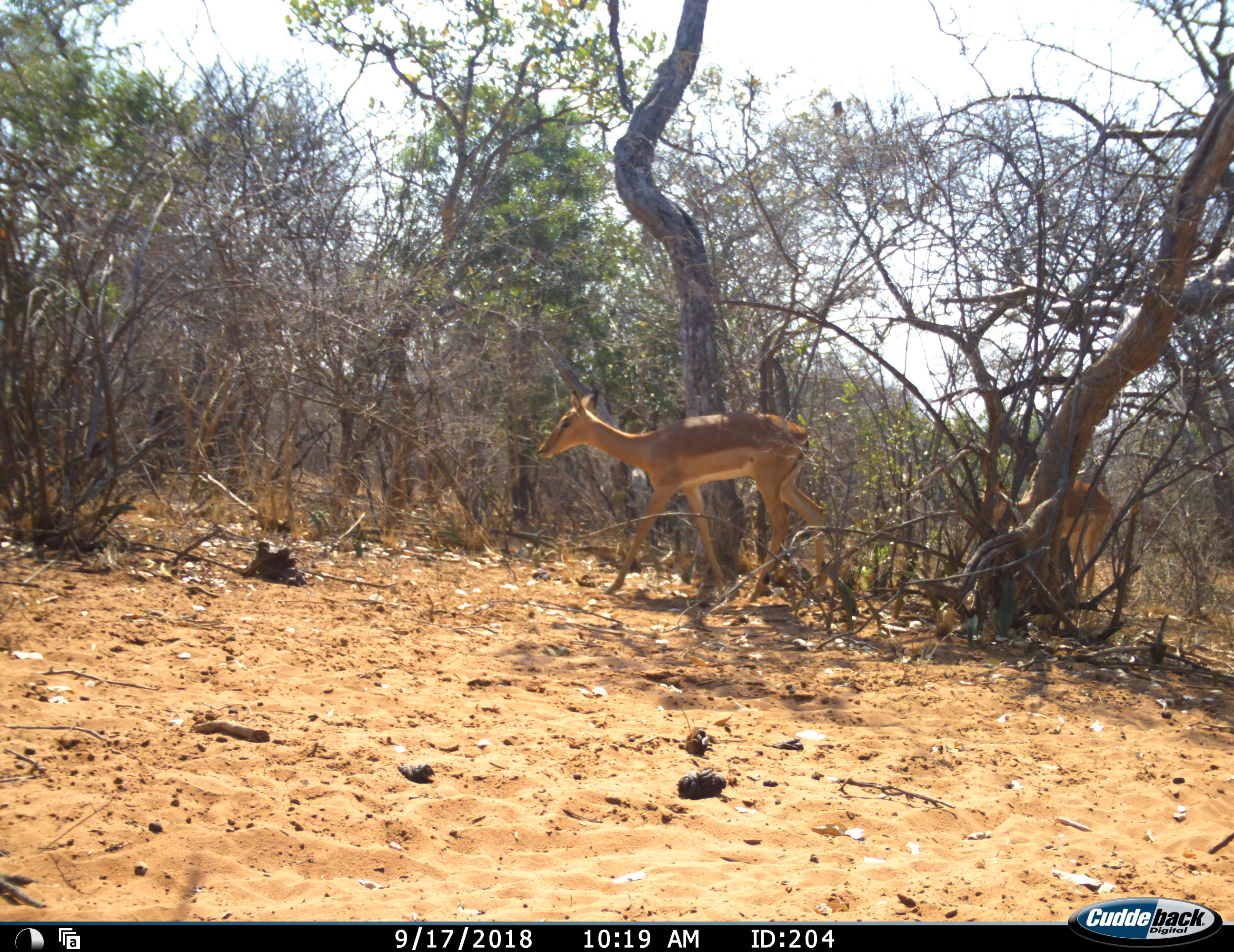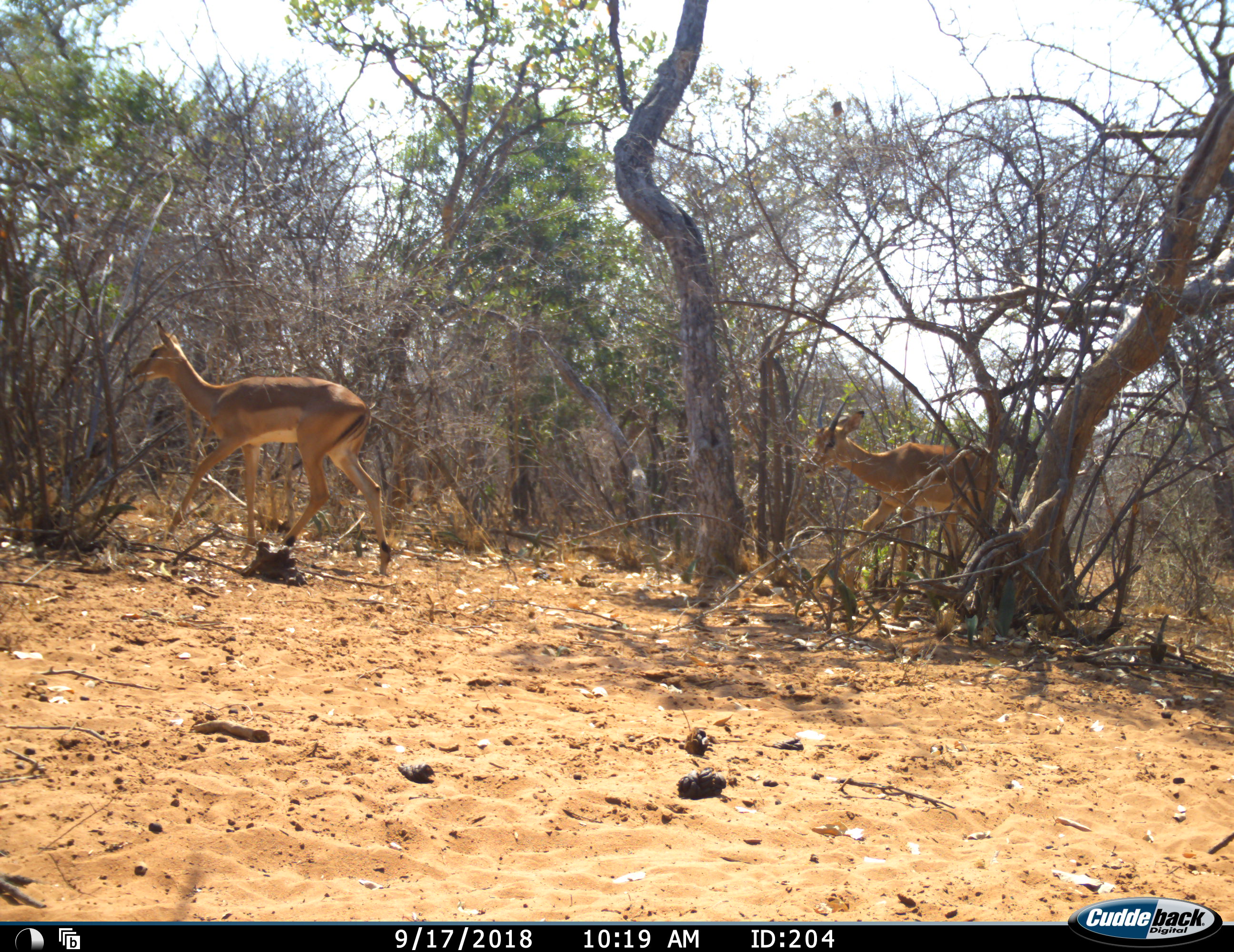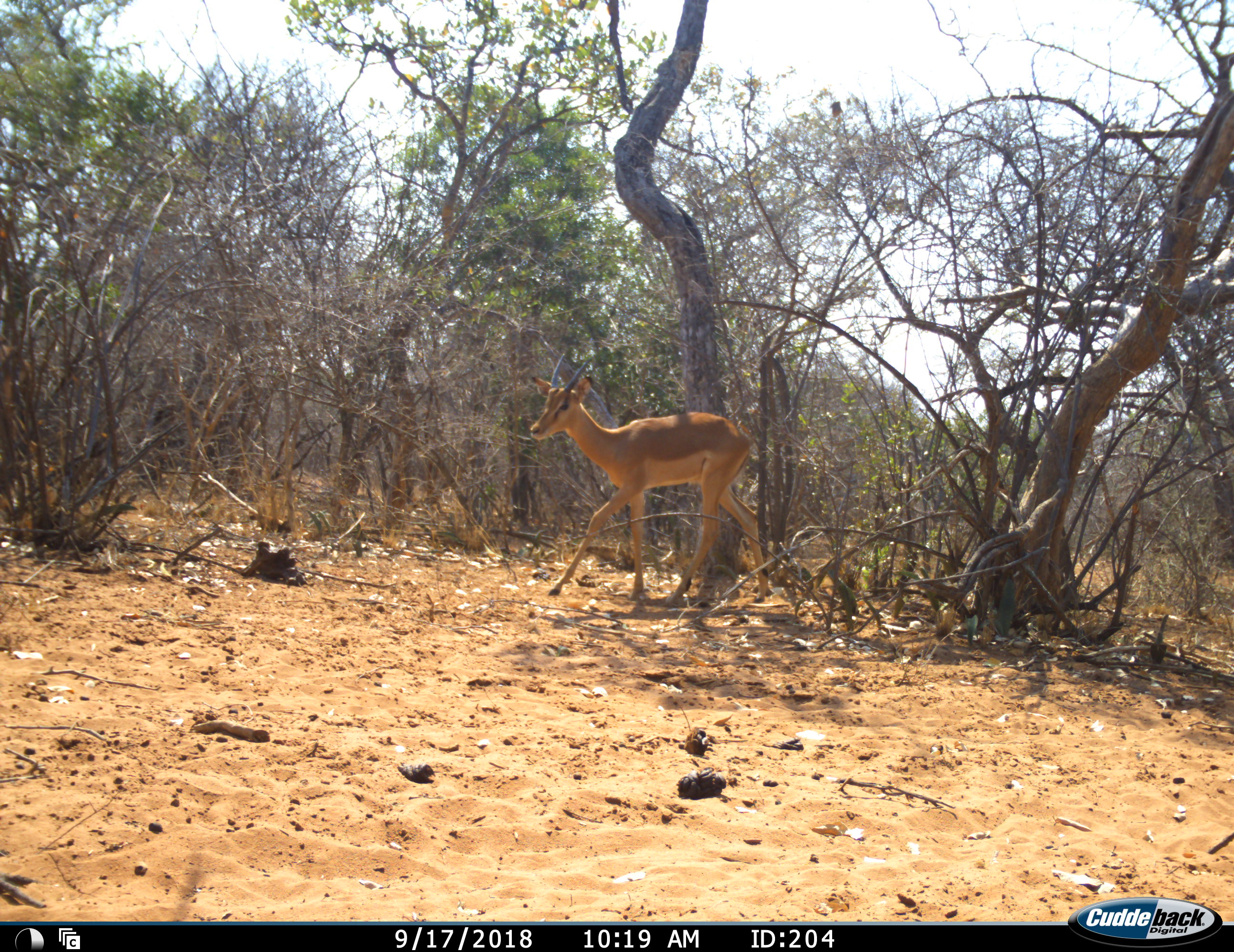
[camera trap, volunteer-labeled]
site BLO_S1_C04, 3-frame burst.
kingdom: Animalia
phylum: Chordata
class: Mammalia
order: Artiodactyla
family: Bovidae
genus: Aepyceros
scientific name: Aepyceros melampus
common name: impala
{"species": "impala (Aepyceros melampus)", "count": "2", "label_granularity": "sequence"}